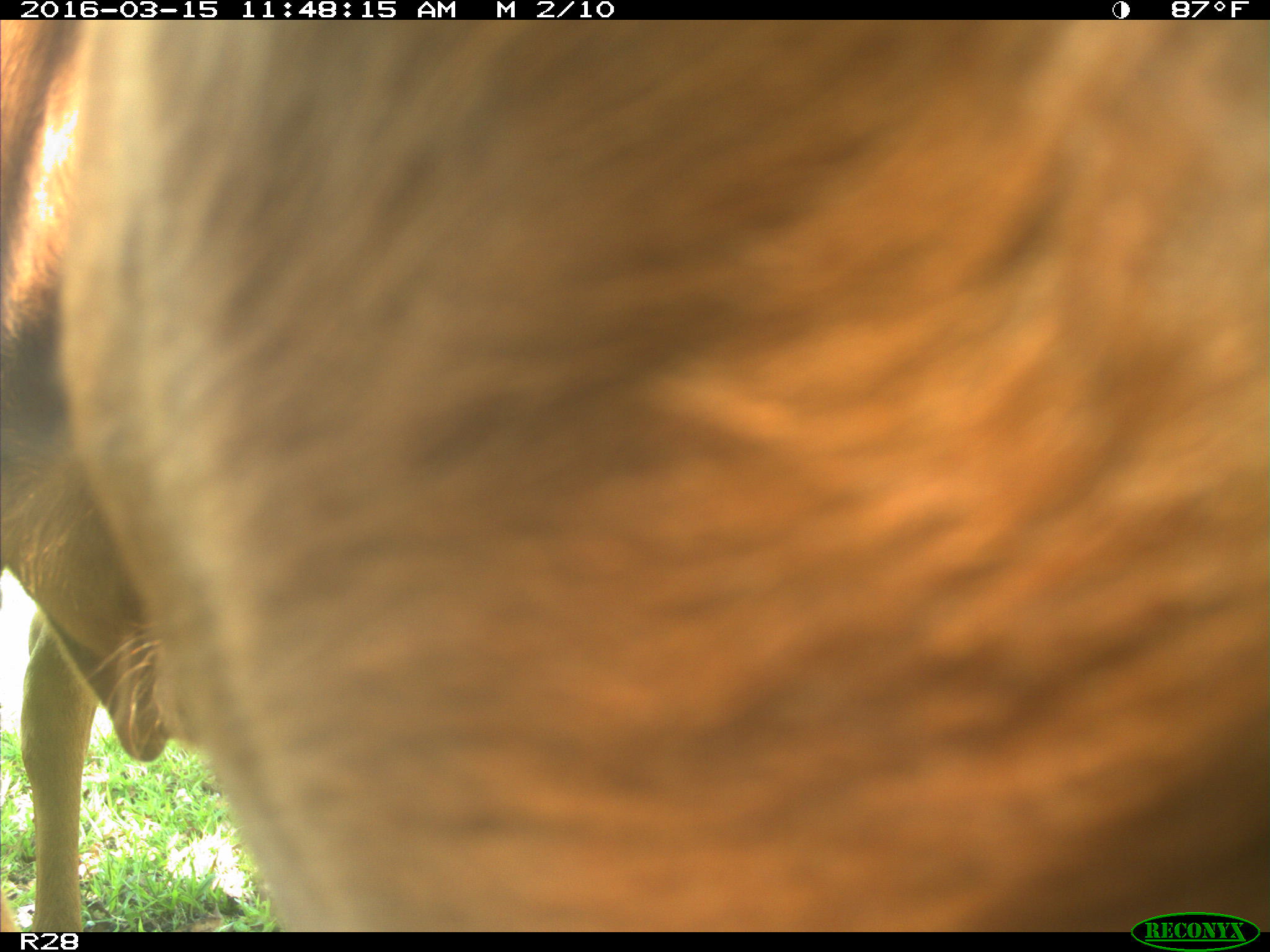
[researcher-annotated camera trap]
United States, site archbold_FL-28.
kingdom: Animalia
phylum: Chordata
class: Mammalia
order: Artiodactyla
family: Bovidae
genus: Bos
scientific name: Bos taurus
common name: domestic cow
Bos taurus (domestic cow).